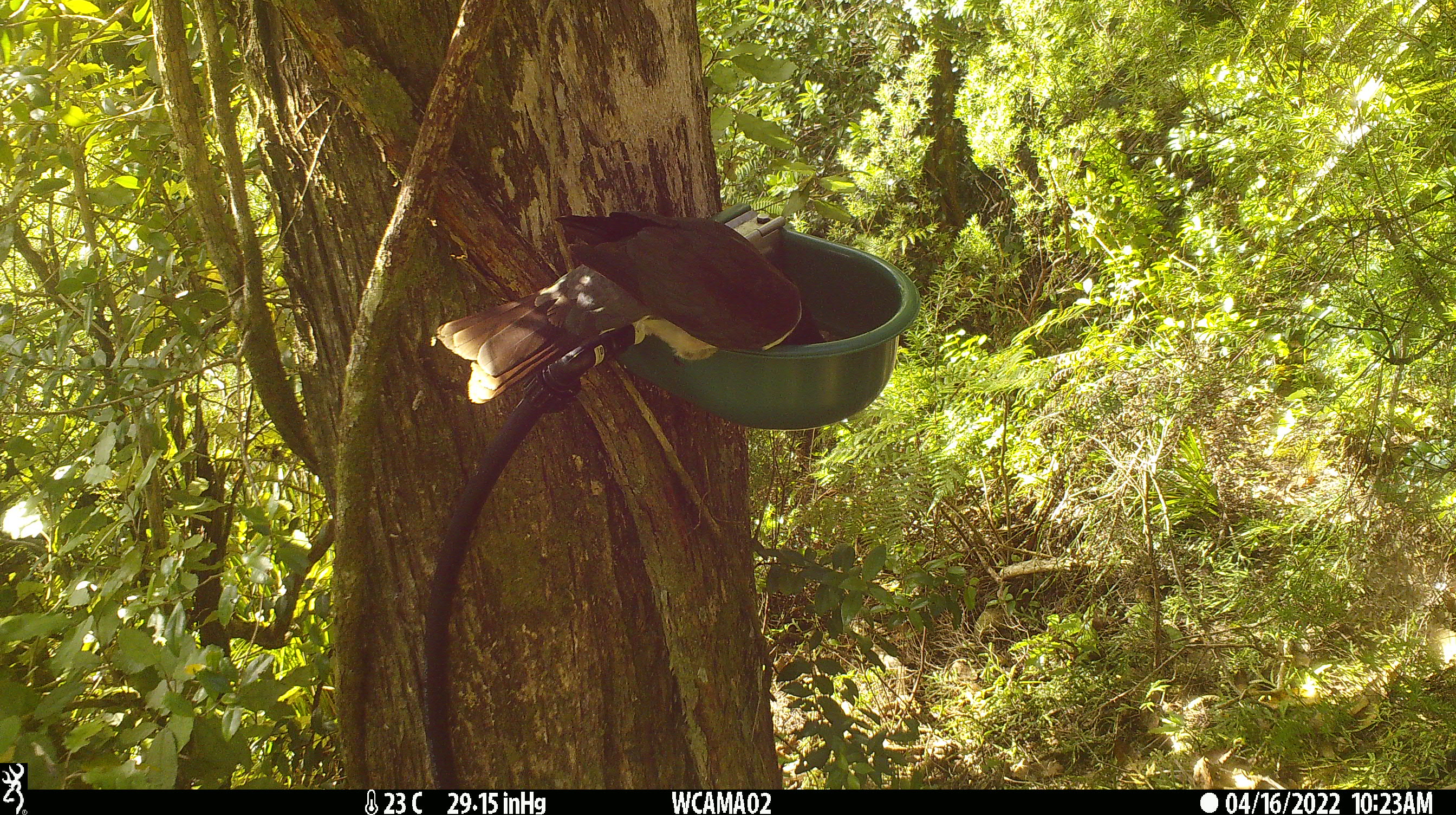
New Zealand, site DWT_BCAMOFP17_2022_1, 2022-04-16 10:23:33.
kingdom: Animalia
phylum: Chordata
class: Aves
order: Columbiformes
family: Columbidae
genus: Hemiphaga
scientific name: Hemiphaga novaeseelandiae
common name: new zealand pigeon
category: kereru